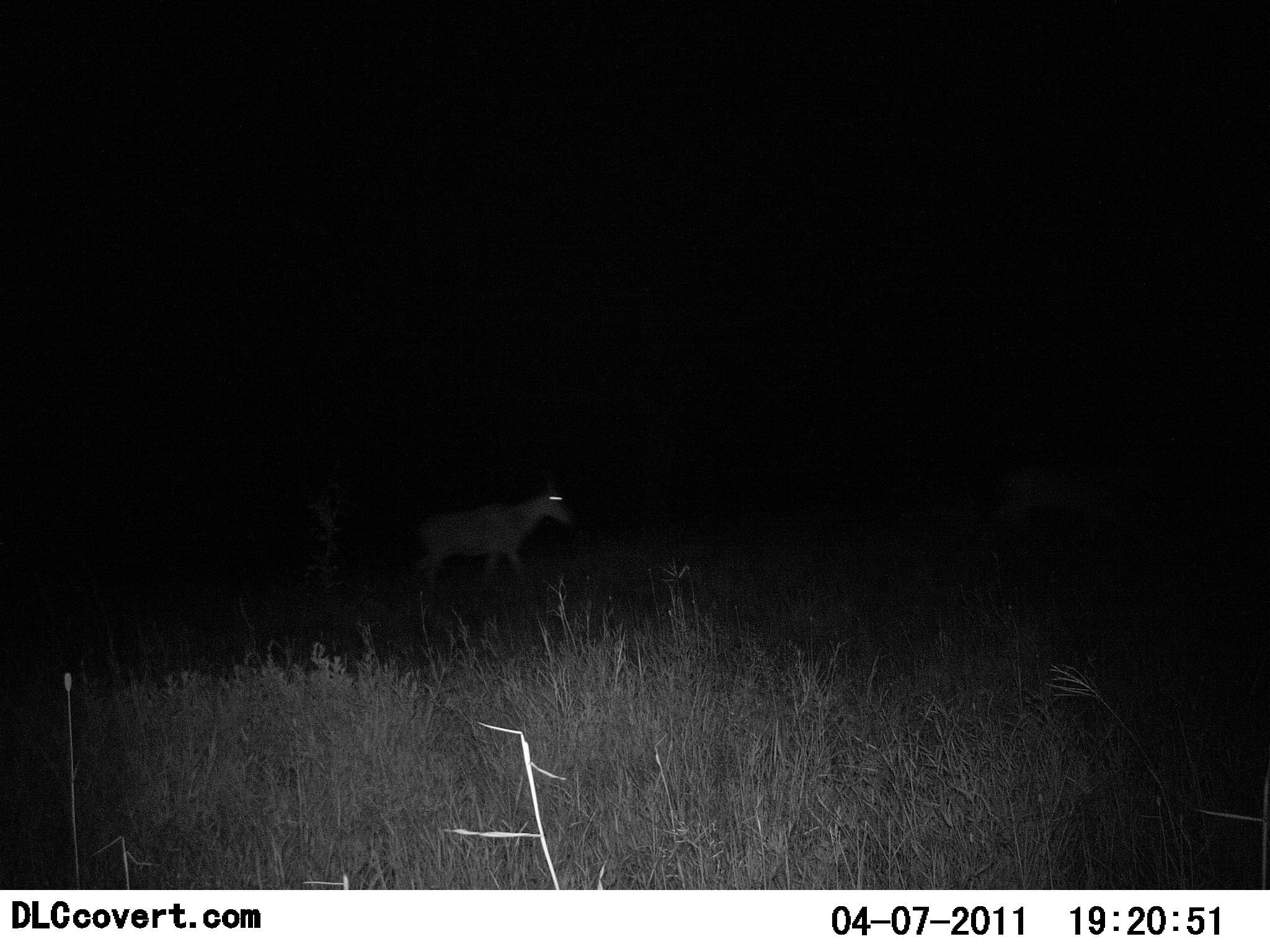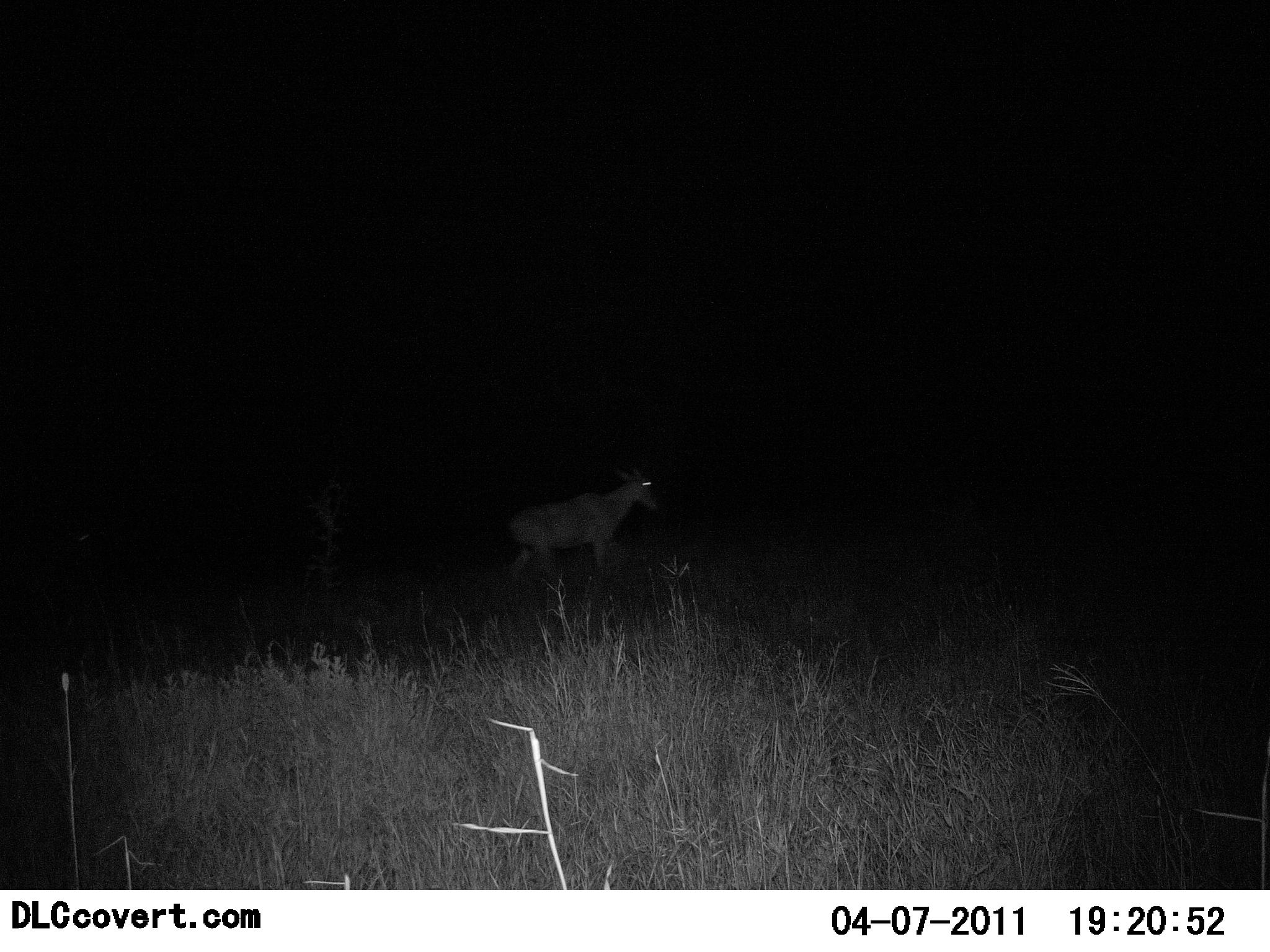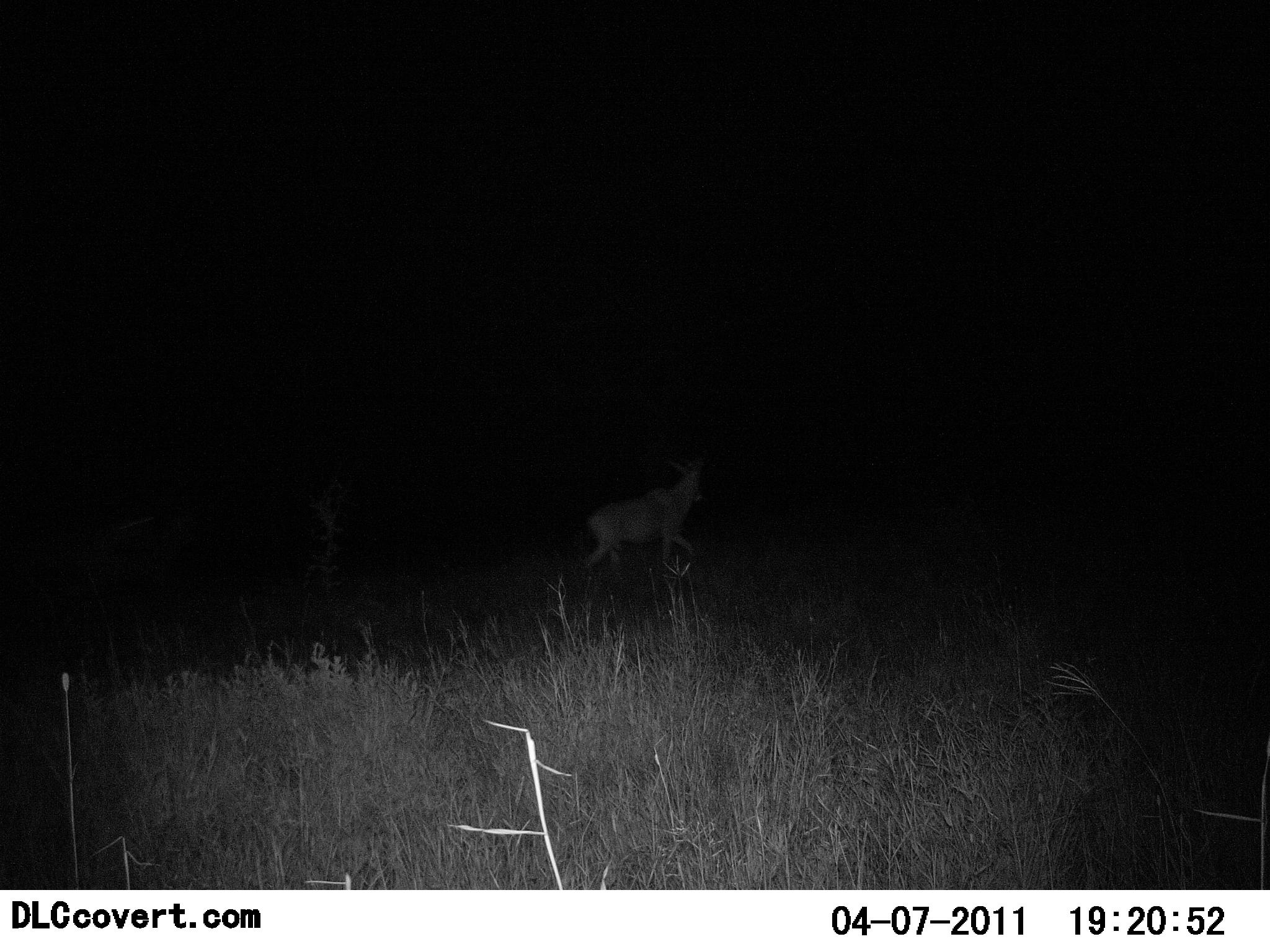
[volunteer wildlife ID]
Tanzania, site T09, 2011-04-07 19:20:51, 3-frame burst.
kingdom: Animalia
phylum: Chordata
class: Mammalia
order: Artiodactyla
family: Bovidae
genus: Nanger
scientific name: Nanger granti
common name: grant's gazelle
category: gazellegrants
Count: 1.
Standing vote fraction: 0%.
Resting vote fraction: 0%.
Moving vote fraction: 100%.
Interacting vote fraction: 0%.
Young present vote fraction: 0%.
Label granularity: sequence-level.